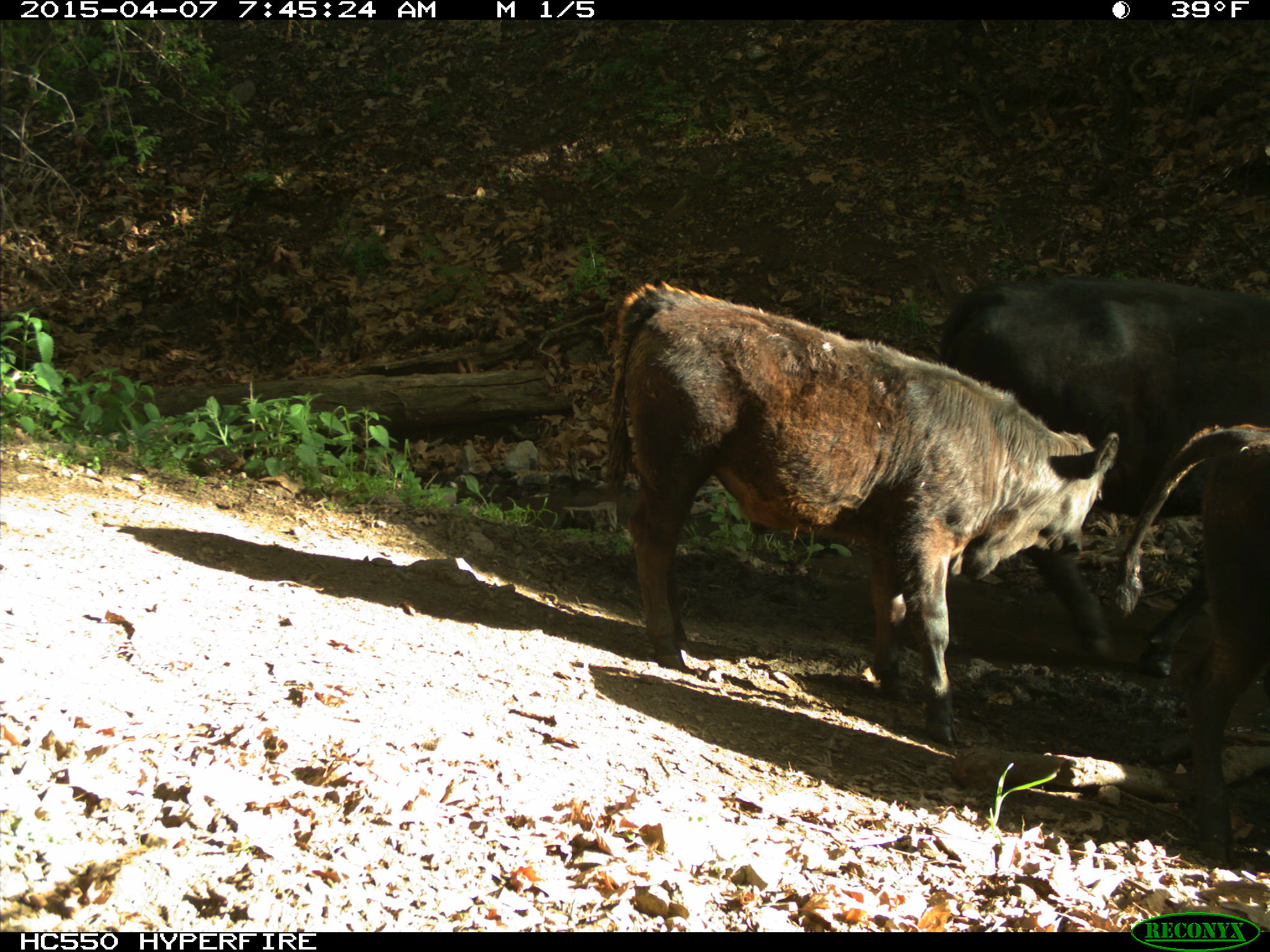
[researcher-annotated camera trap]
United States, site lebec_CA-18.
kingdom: Animalia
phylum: Chordata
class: Mammalia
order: Artiodactyla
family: Bovidae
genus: Bos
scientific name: Bos taurus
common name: domestic cow